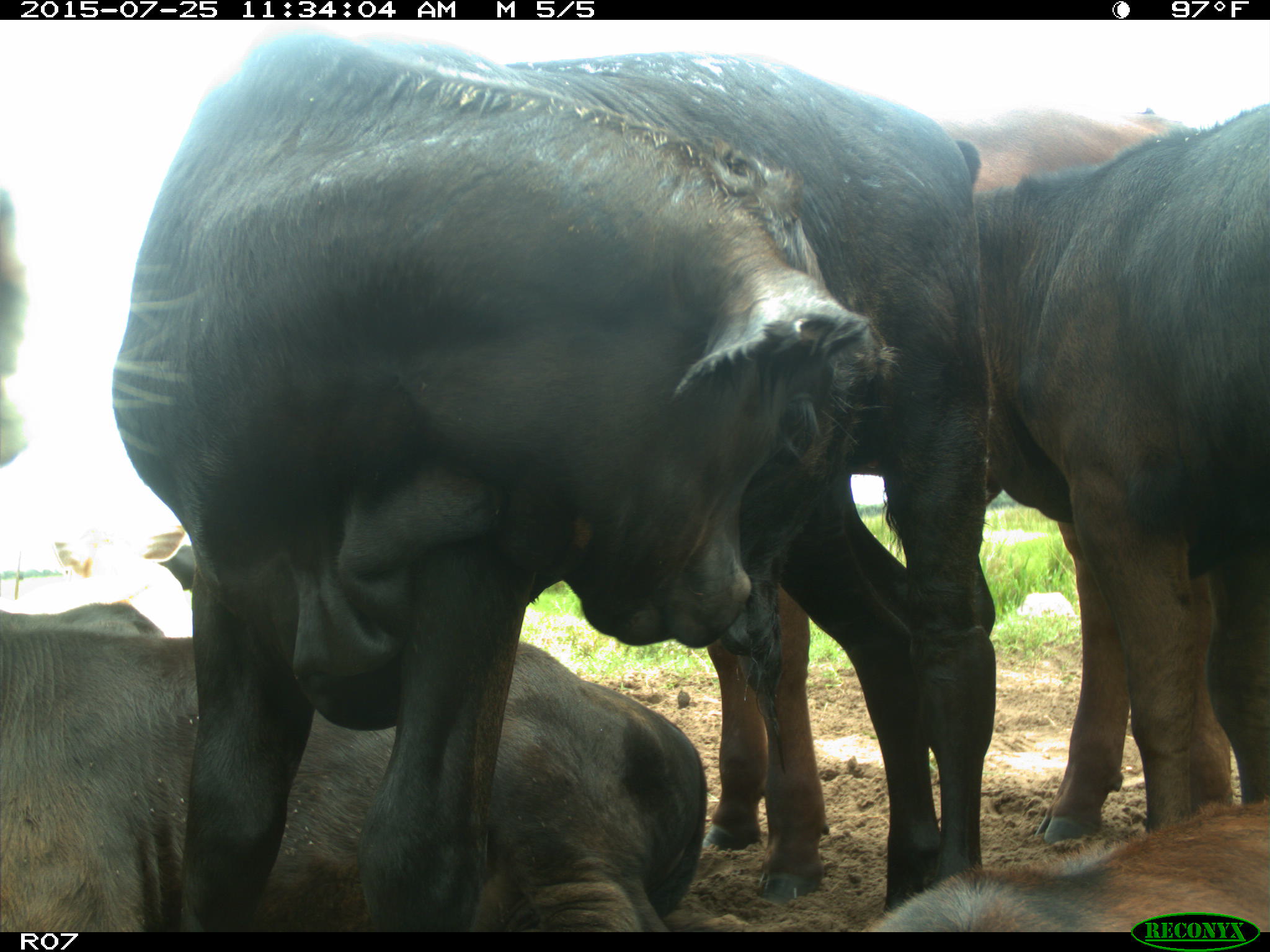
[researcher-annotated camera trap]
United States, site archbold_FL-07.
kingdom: Animalia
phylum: Chordata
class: Mammalia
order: Artiodactyla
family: Bovidae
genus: Bos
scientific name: Bos taurus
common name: domestic cow